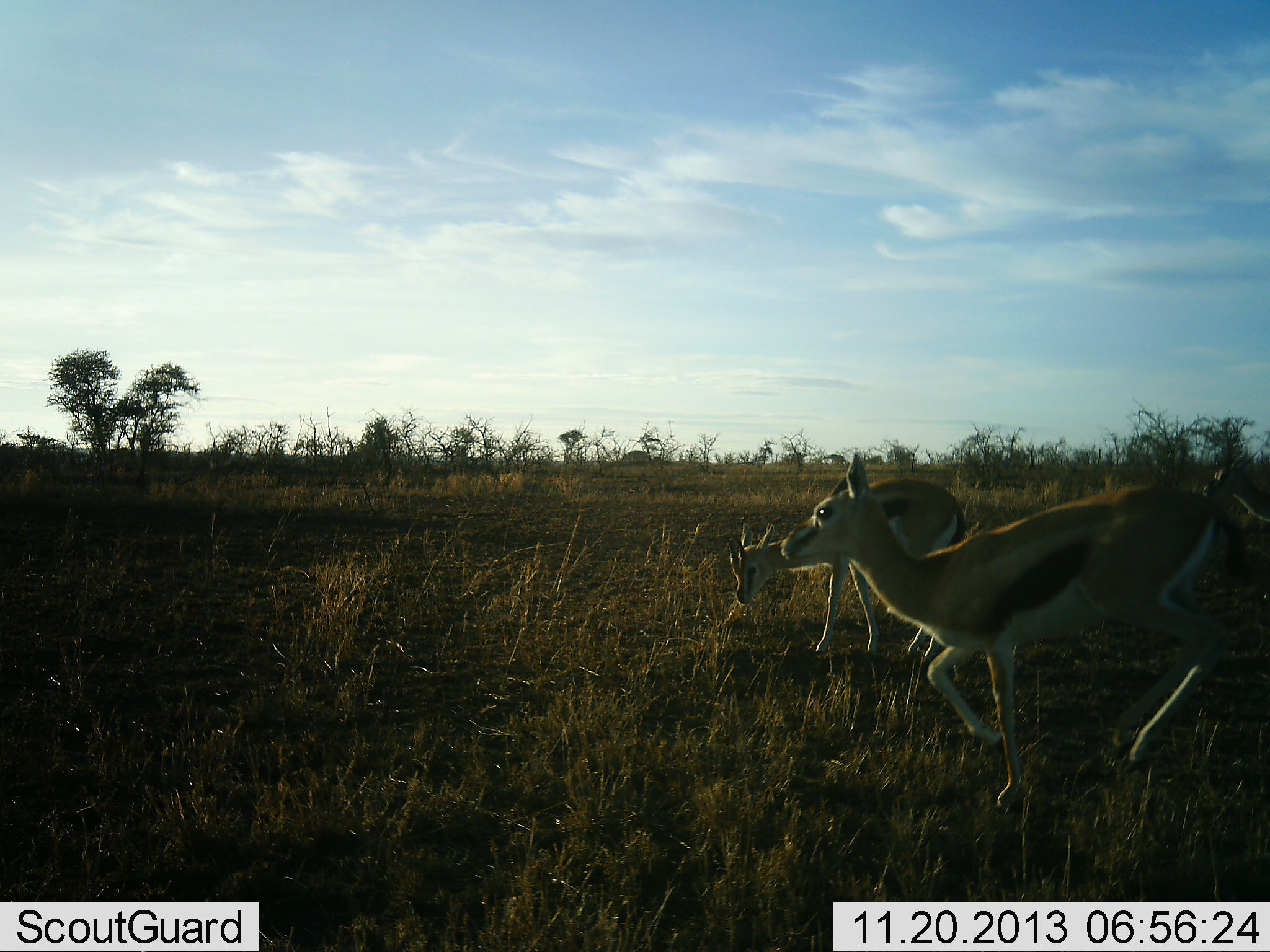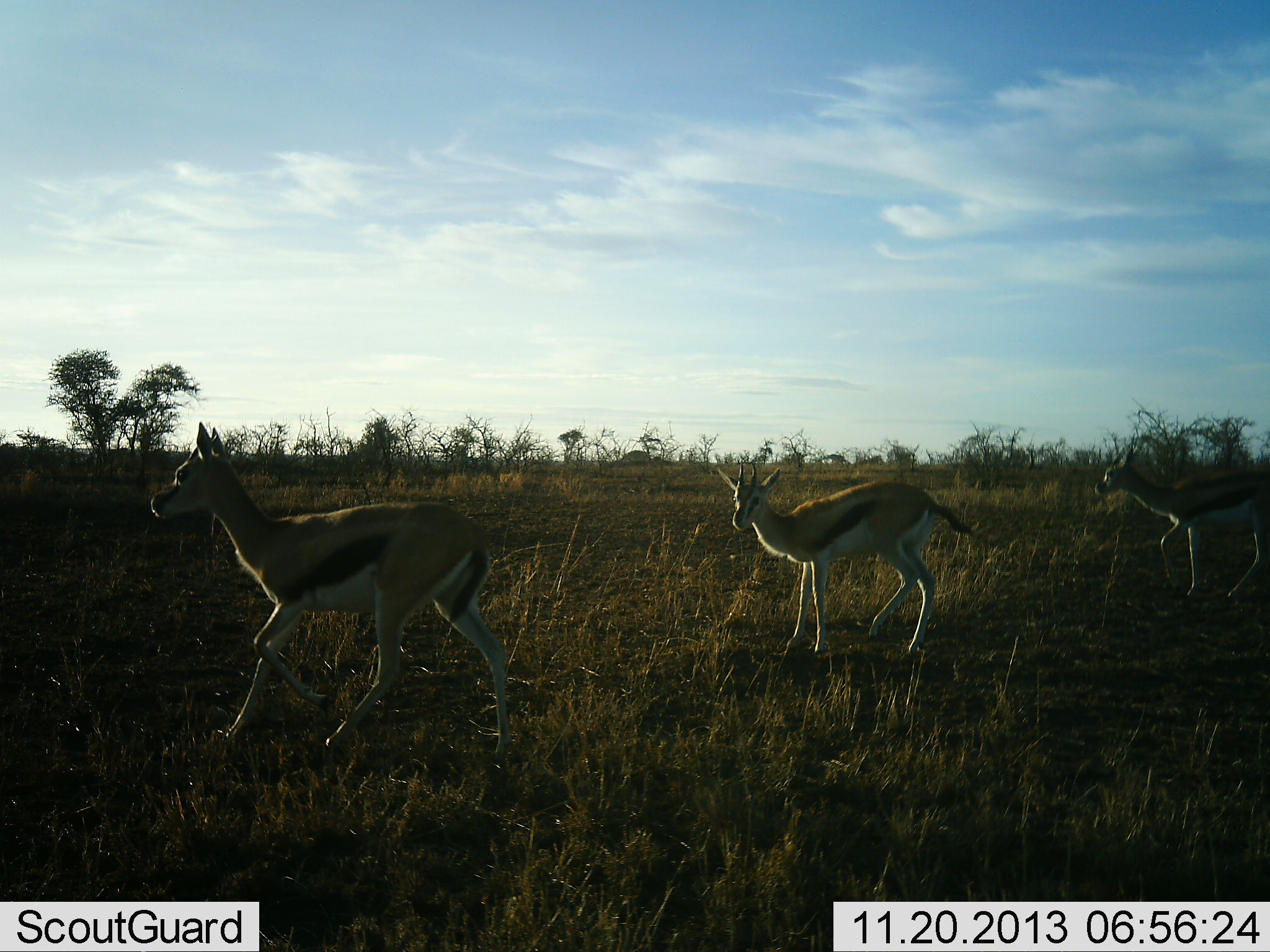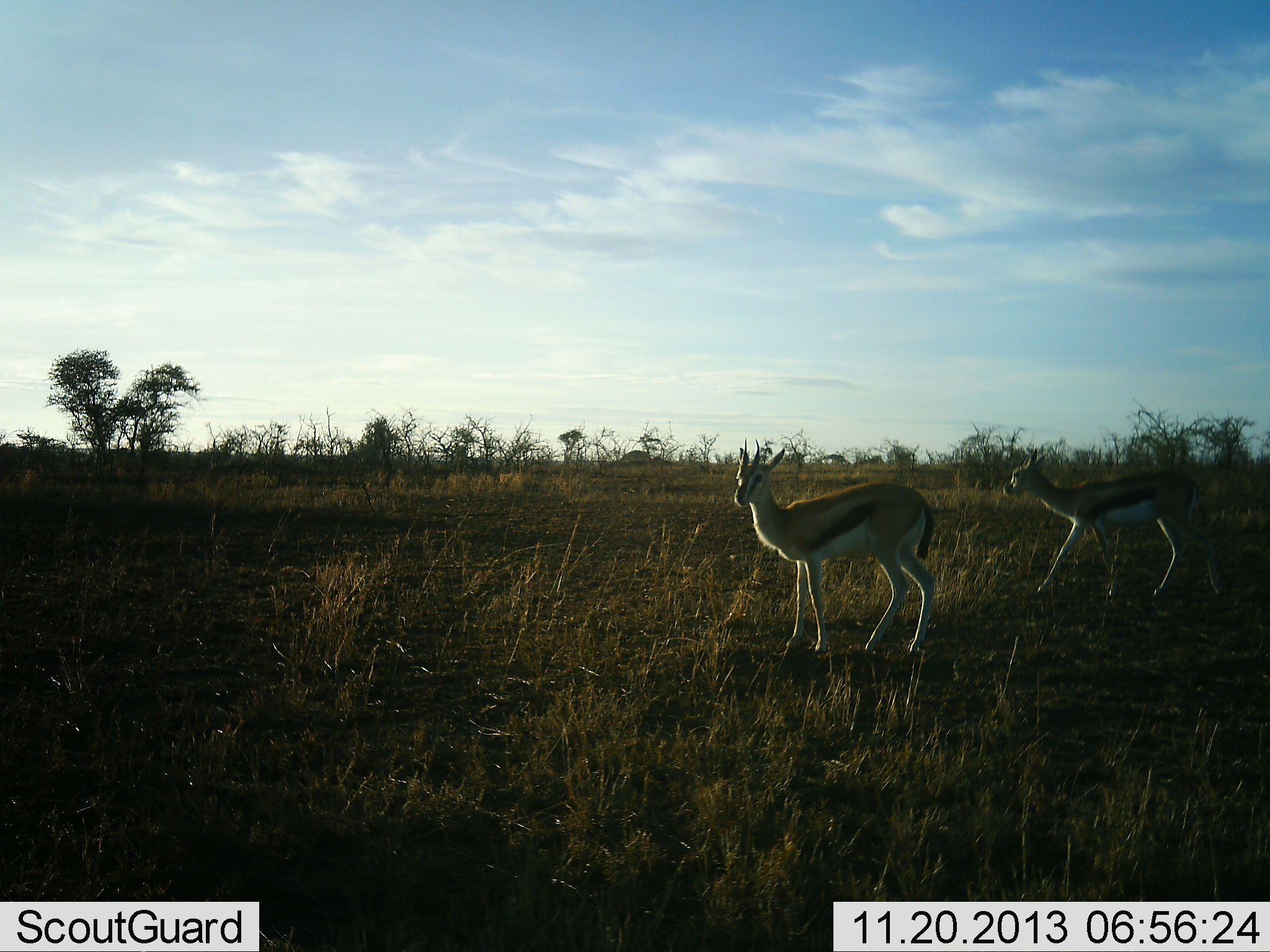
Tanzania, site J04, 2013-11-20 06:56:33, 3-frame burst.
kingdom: Animalia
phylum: Chordata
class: Mammalia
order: Artiodactyla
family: Bovidae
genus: Eudorcas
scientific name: Eudorcas thomsonii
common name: thomson's gazelle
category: gazellethomsons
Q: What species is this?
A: Gazellethomsons (thomson's gazelle) (Eudorcas thomsonii).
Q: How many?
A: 3.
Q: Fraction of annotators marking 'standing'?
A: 40%.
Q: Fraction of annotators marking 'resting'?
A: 0%.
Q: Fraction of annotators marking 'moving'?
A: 100%.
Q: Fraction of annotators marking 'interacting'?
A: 0%.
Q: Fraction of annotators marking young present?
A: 3%.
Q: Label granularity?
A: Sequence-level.